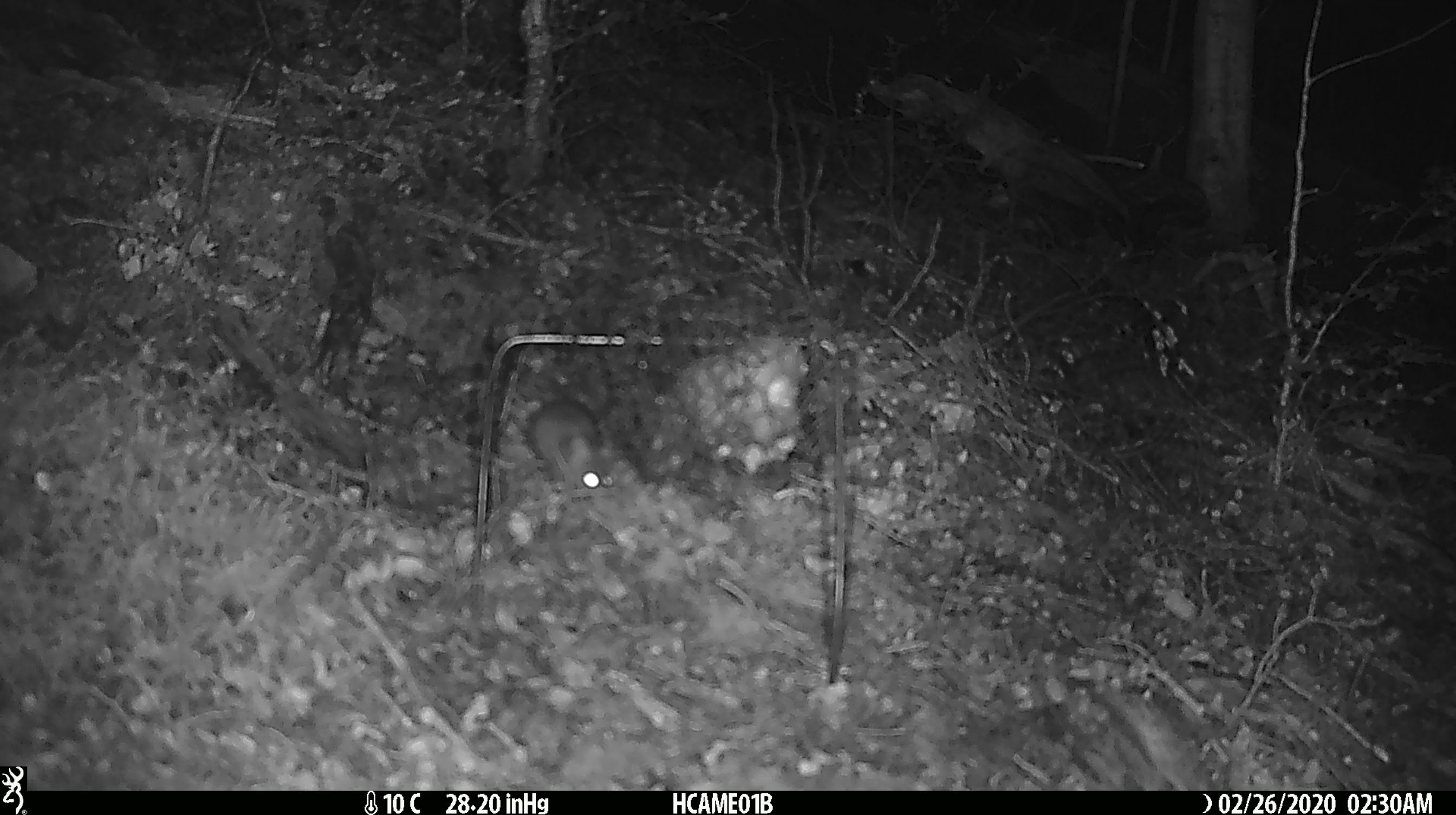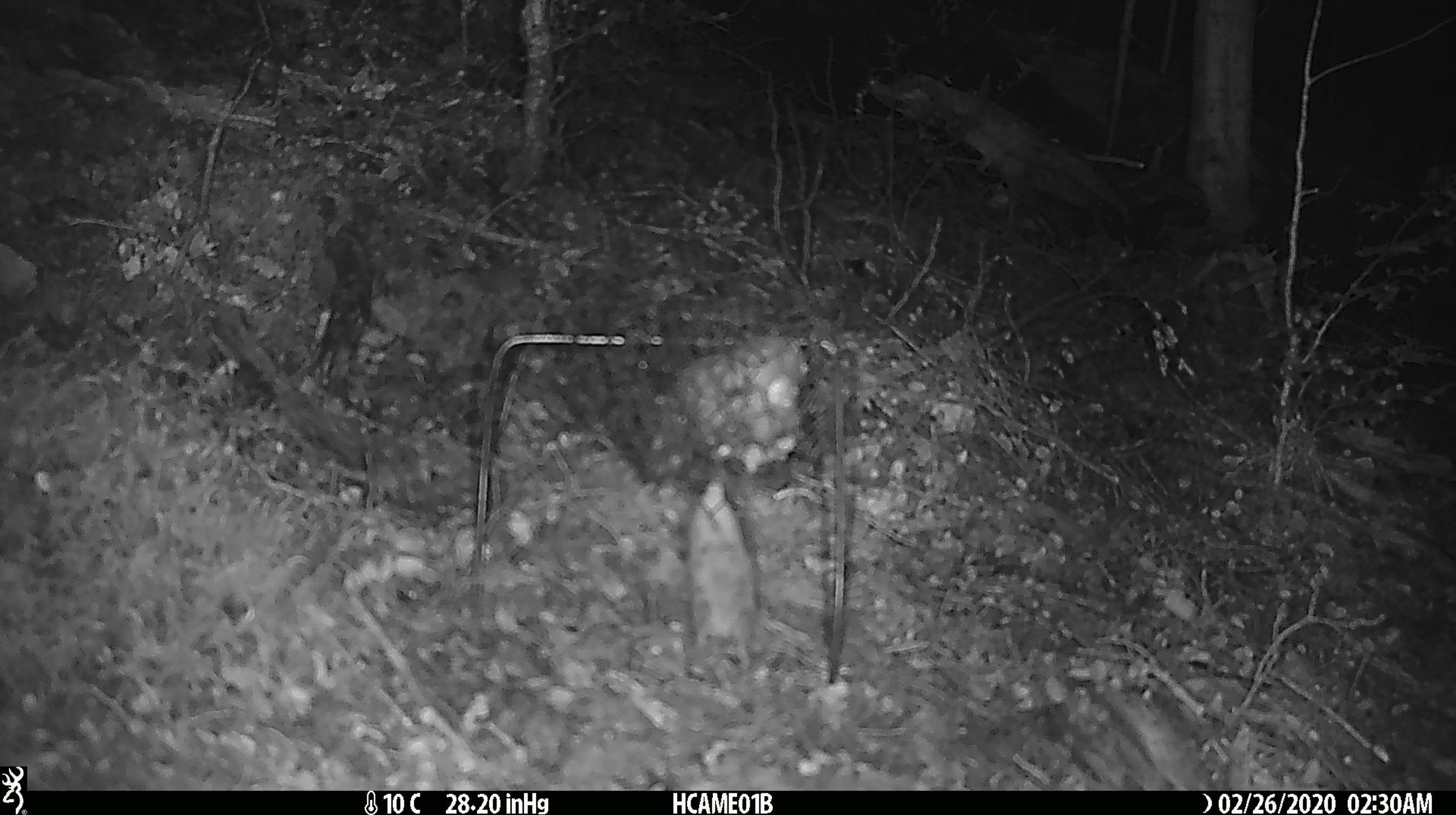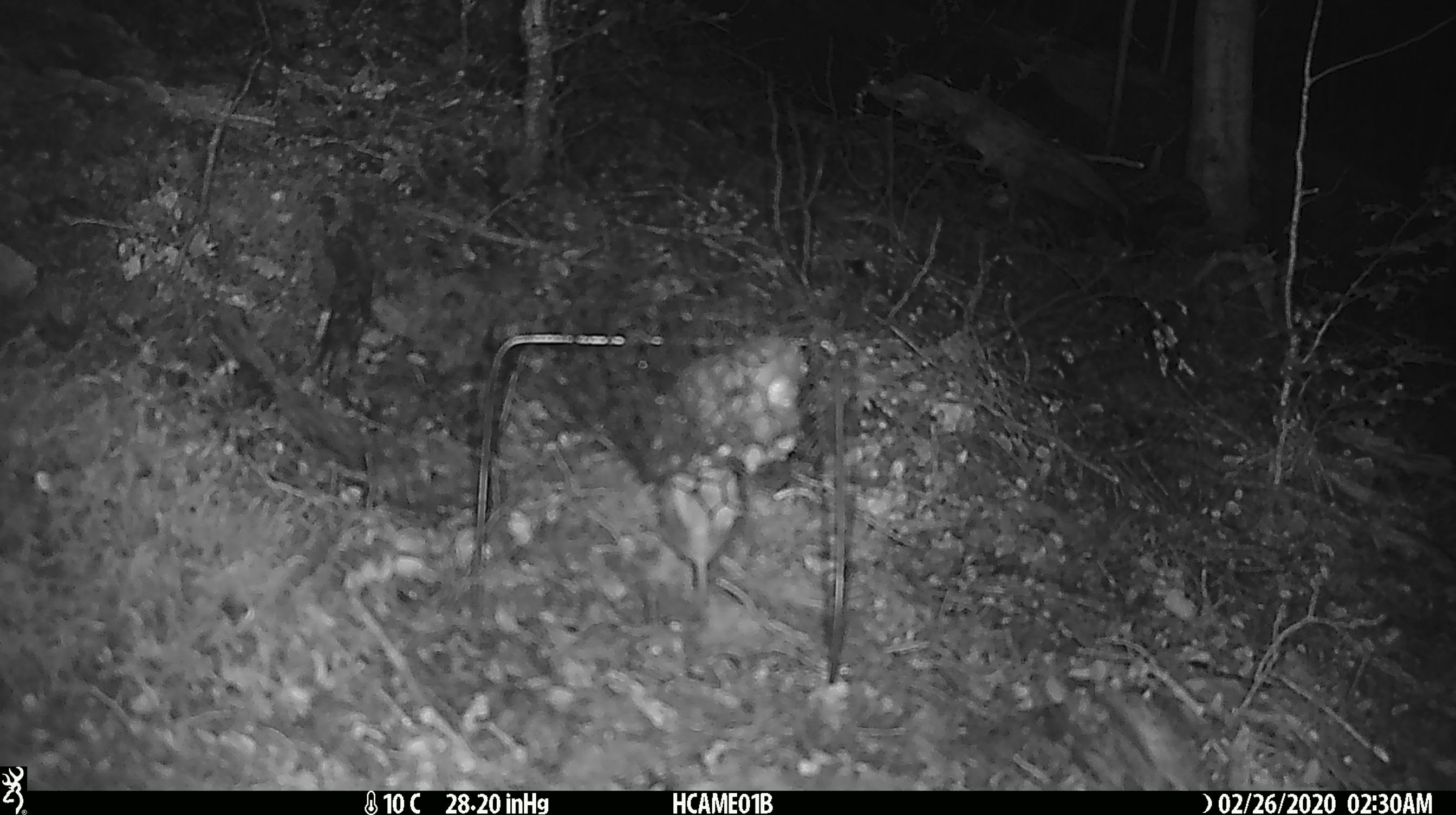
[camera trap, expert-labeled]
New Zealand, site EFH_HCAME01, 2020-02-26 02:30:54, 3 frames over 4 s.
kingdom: Animalia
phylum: Chordata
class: Mammalia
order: Rodentia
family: Muridae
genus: Mus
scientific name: Mus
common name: mouse